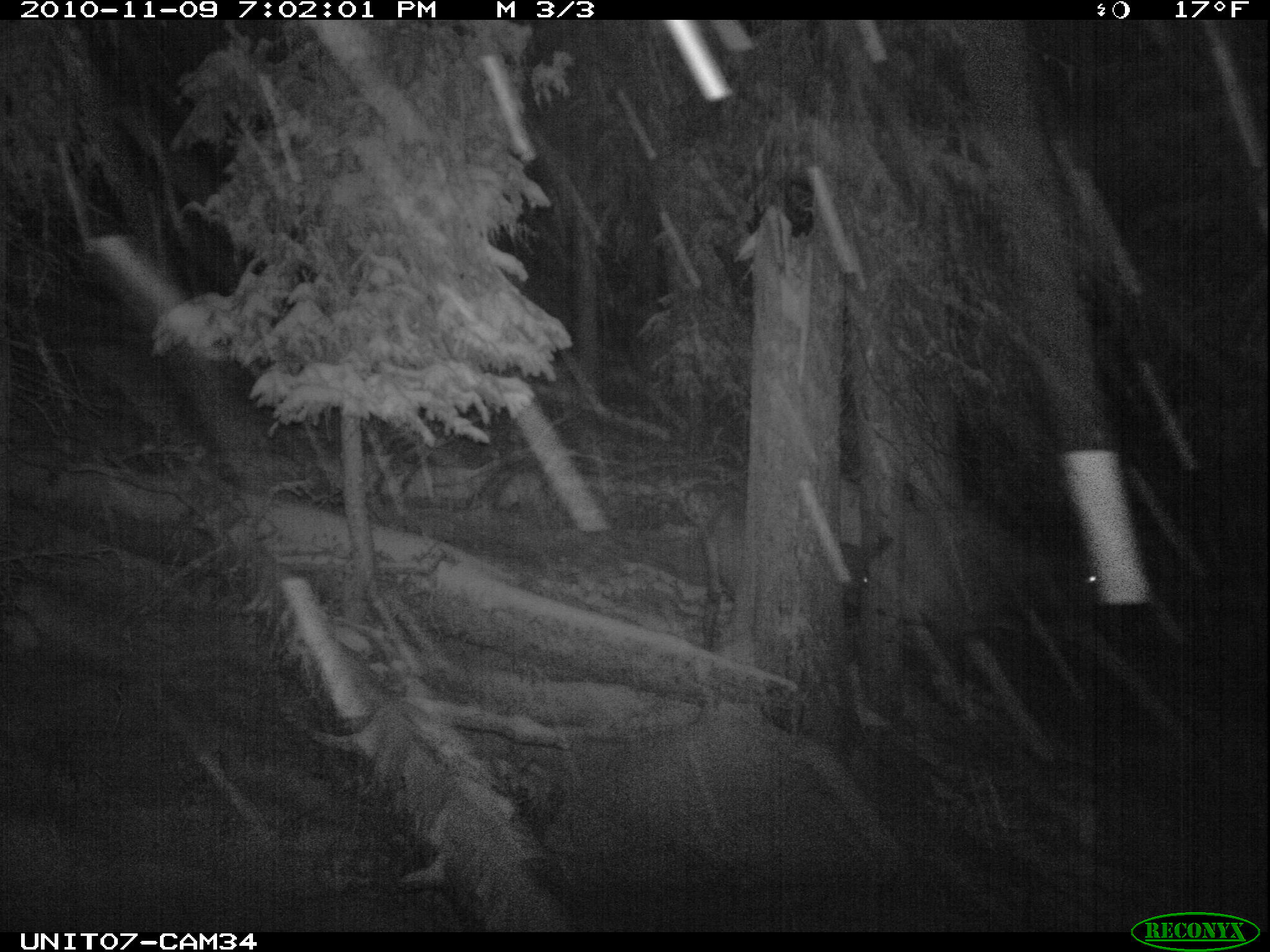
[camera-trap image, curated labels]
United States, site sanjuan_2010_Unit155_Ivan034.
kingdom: Animalia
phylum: Chordata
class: Mammalia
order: Artiodactyla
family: Cervidae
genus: Cervus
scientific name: Cervus elaphus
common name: red deer